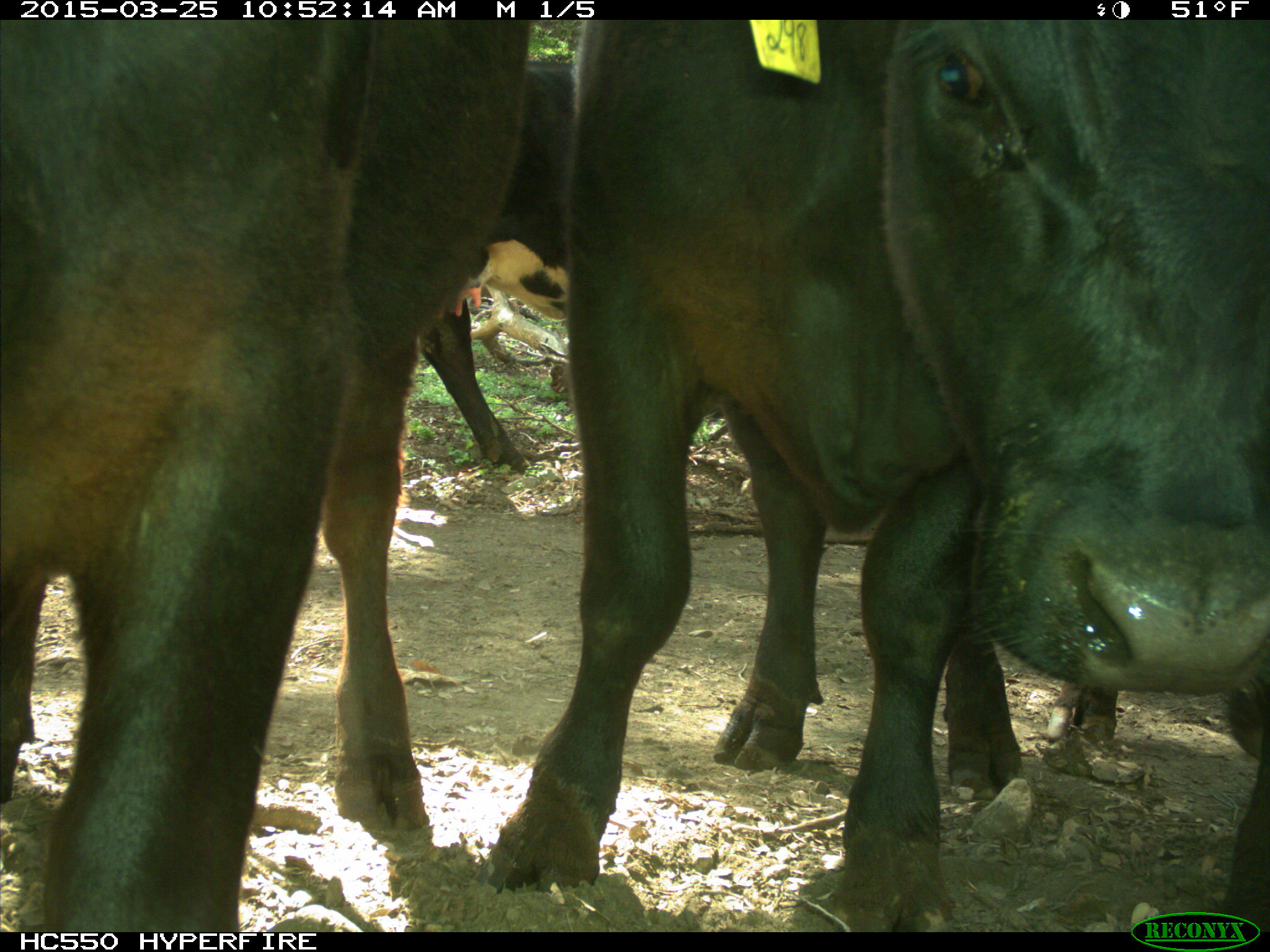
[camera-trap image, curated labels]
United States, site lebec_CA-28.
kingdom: Animalia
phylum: Chordata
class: Mammalia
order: Artiodactyla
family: Bovidae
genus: Bos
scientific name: Bos taurus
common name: domestic cow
Bos taurus (domestic cow).